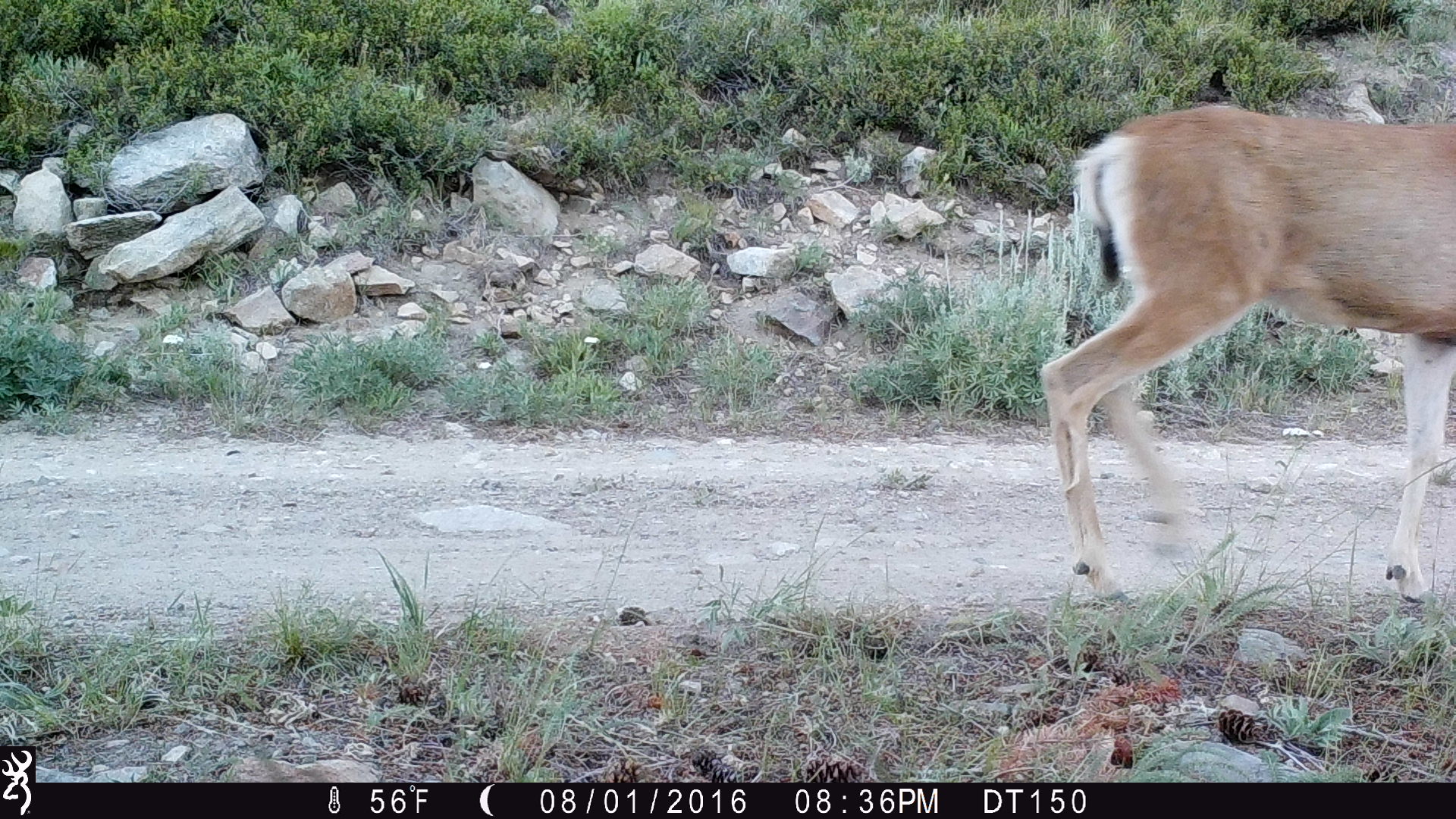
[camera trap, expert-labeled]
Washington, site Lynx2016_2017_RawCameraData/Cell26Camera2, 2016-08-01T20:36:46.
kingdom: Animalia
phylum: Chordata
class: Mammalia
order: Artiodactyla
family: Cervidae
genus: Odocoileus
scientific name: Odocoileus hemionus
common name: mule deer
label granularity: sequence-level